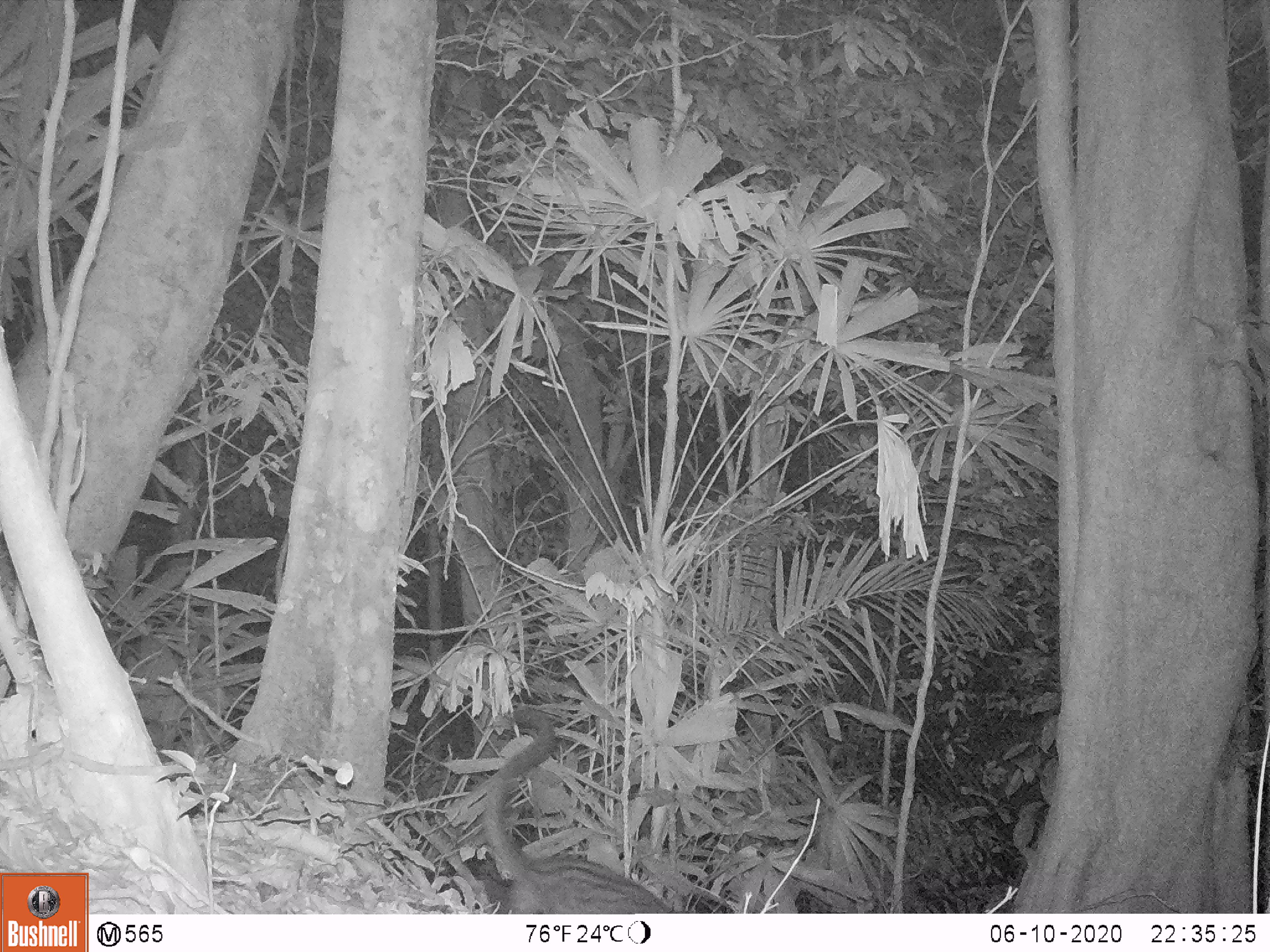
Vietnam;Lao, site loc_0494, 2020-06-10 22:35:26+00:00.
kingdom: Animalia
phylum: Chordata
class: Mammalia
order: Carnivora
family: Viverridae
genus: Paradoxurus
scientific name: Paradoxurus hermaphroditus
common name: common palm civet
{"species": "common palm civet (Paradoxurus hermaphroditus)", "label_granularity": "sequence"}